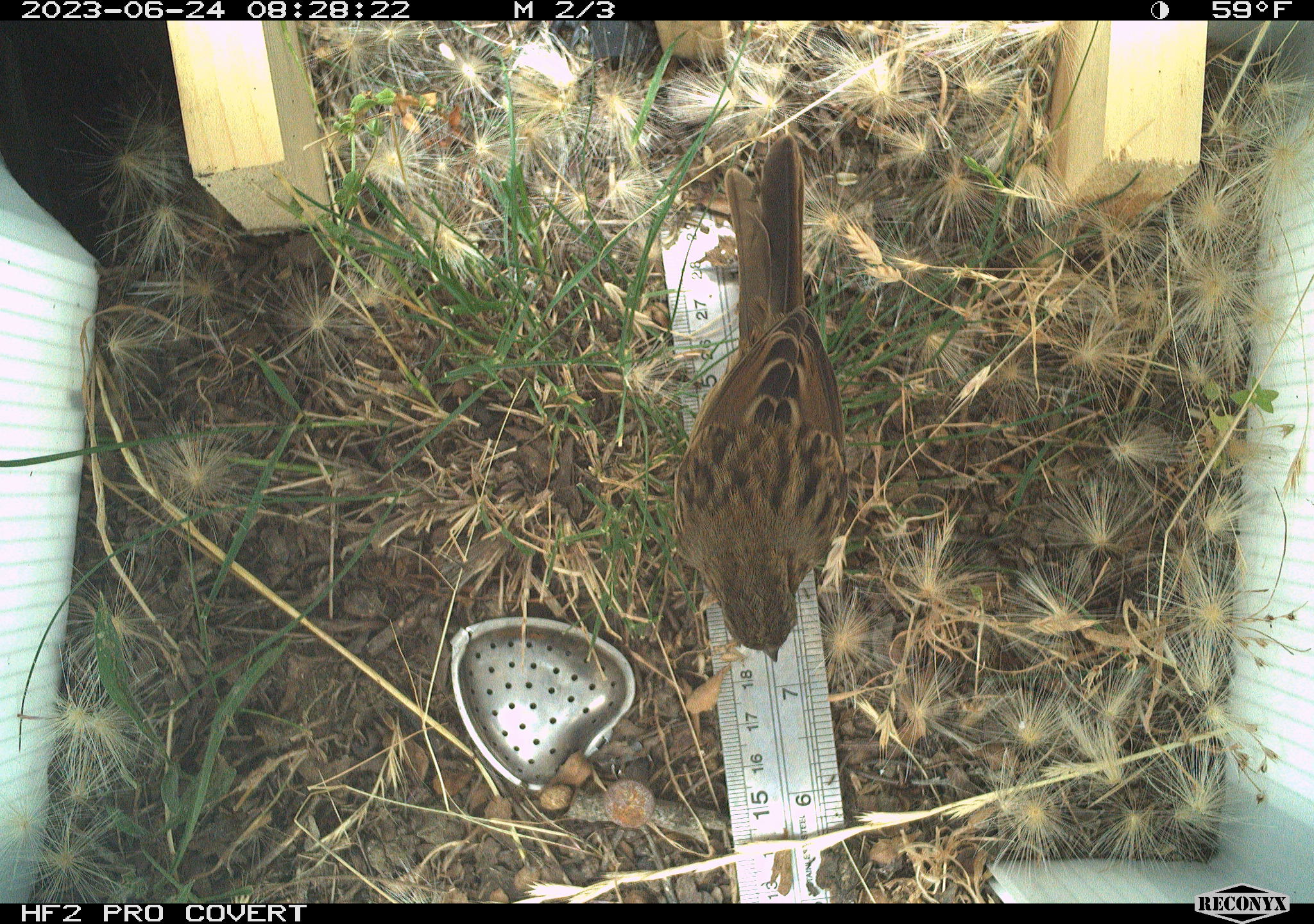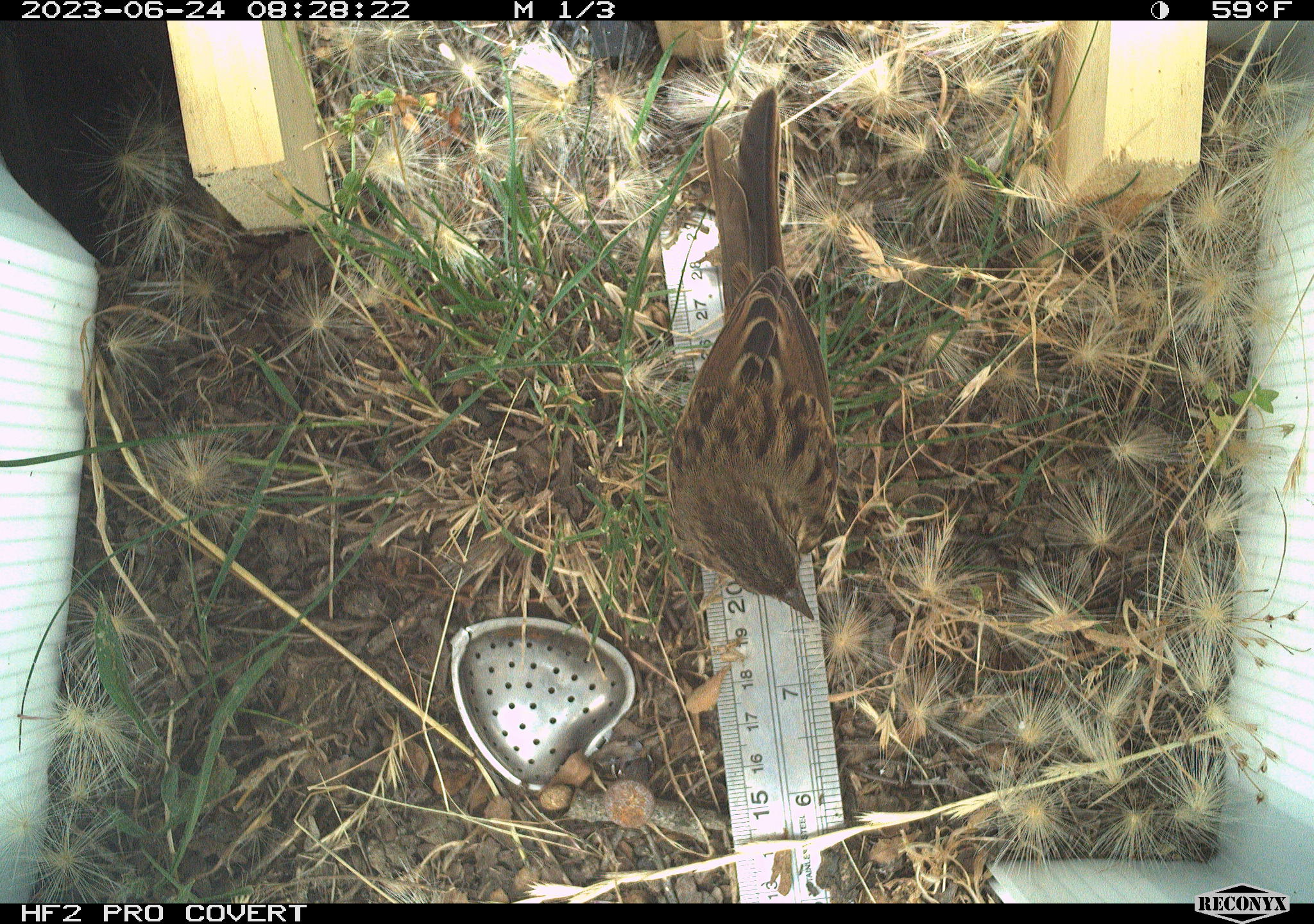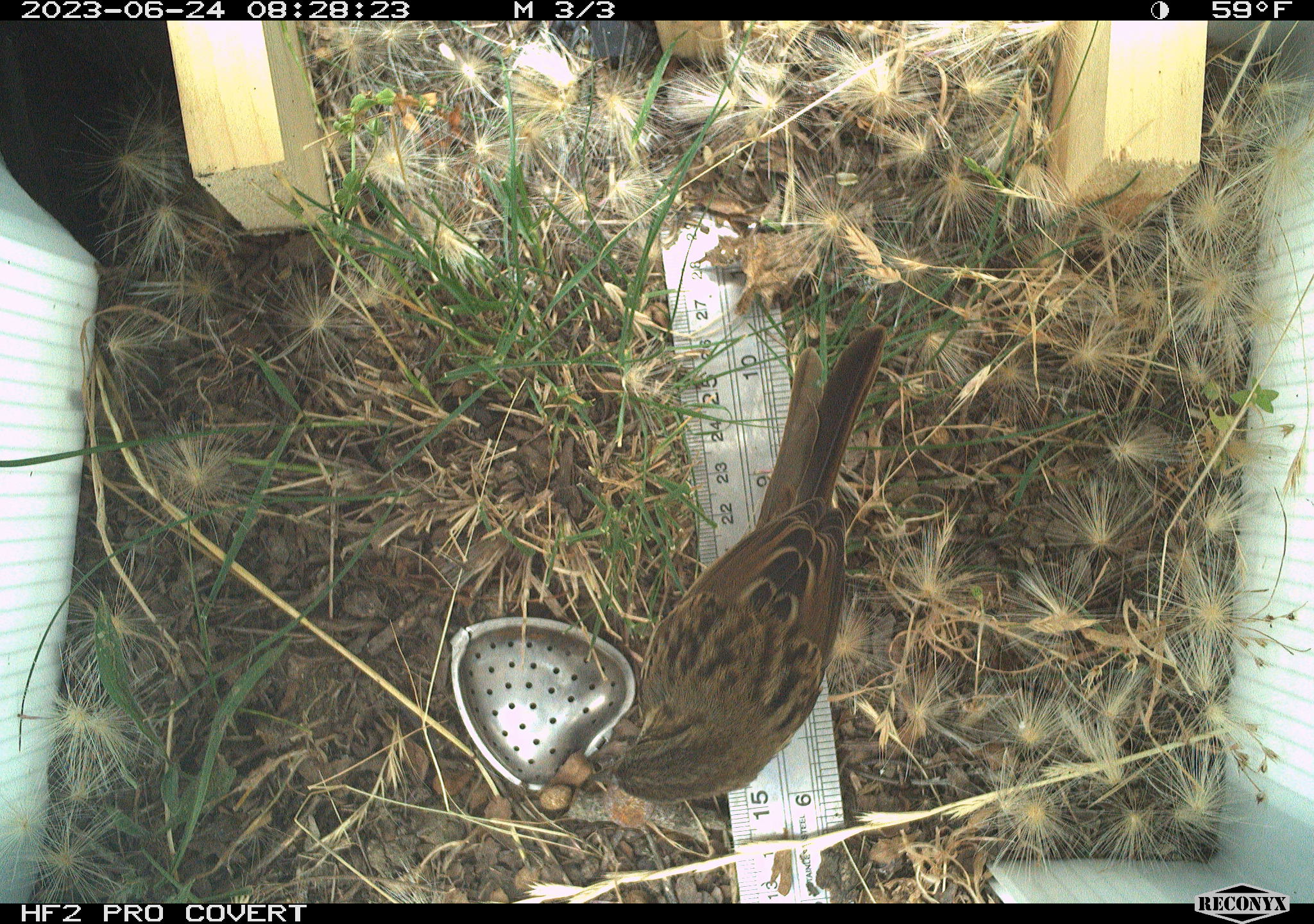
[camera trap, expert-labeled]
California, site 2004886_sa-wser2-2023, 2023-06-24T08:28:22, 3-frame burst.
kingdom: Animalia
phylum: Chordata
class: Aves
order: Passeriformes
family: Passeridae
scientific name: Passeridae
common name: old world sparrows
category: passeridae family